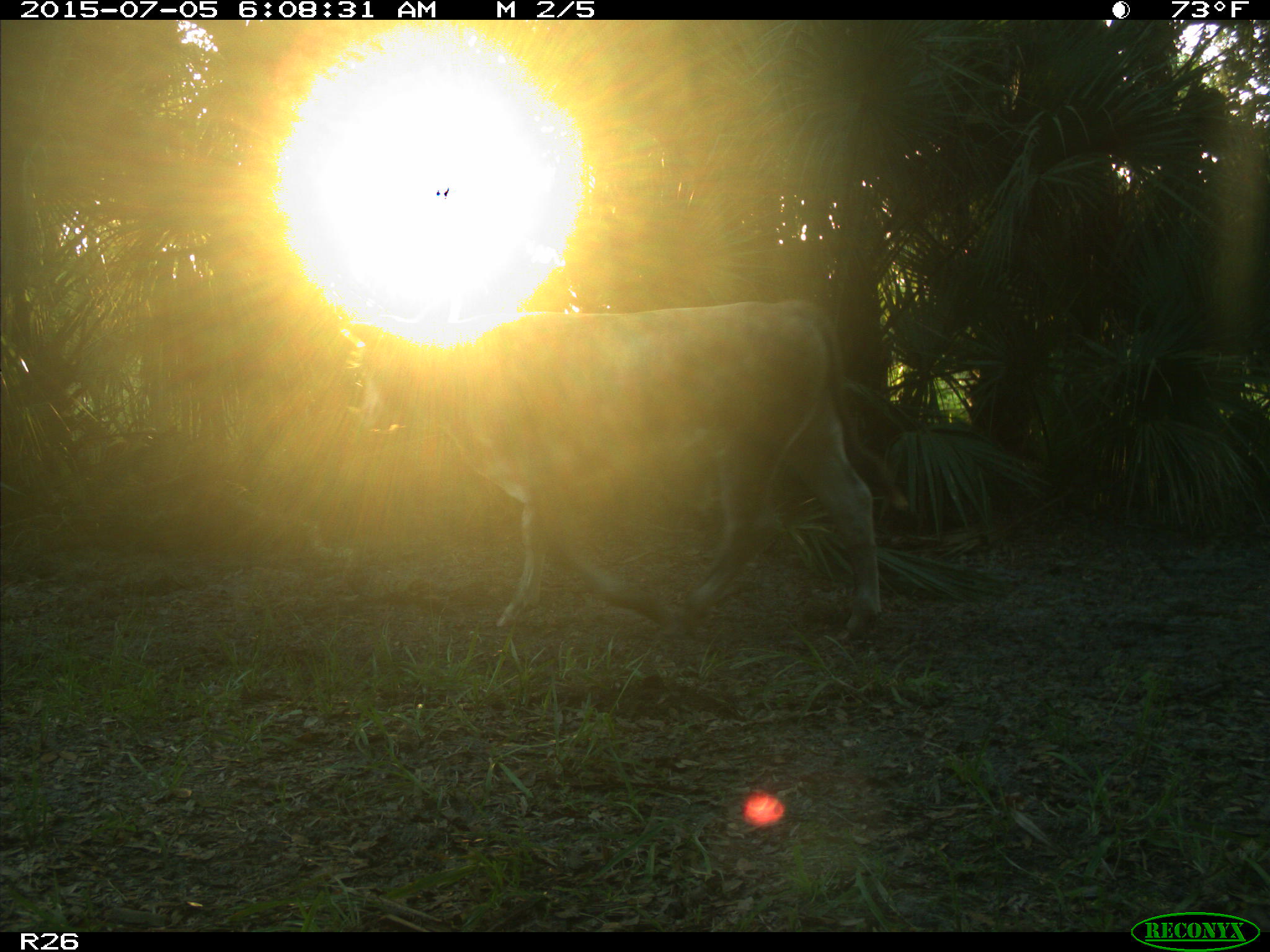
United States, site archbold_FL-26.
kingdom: Animalia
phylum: Chordata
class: Mammalia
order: Artiodactyla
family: Bovidae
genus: Bos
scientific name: Bos taurus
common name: domestic cow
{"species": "Bos taurus (domestic cow)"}